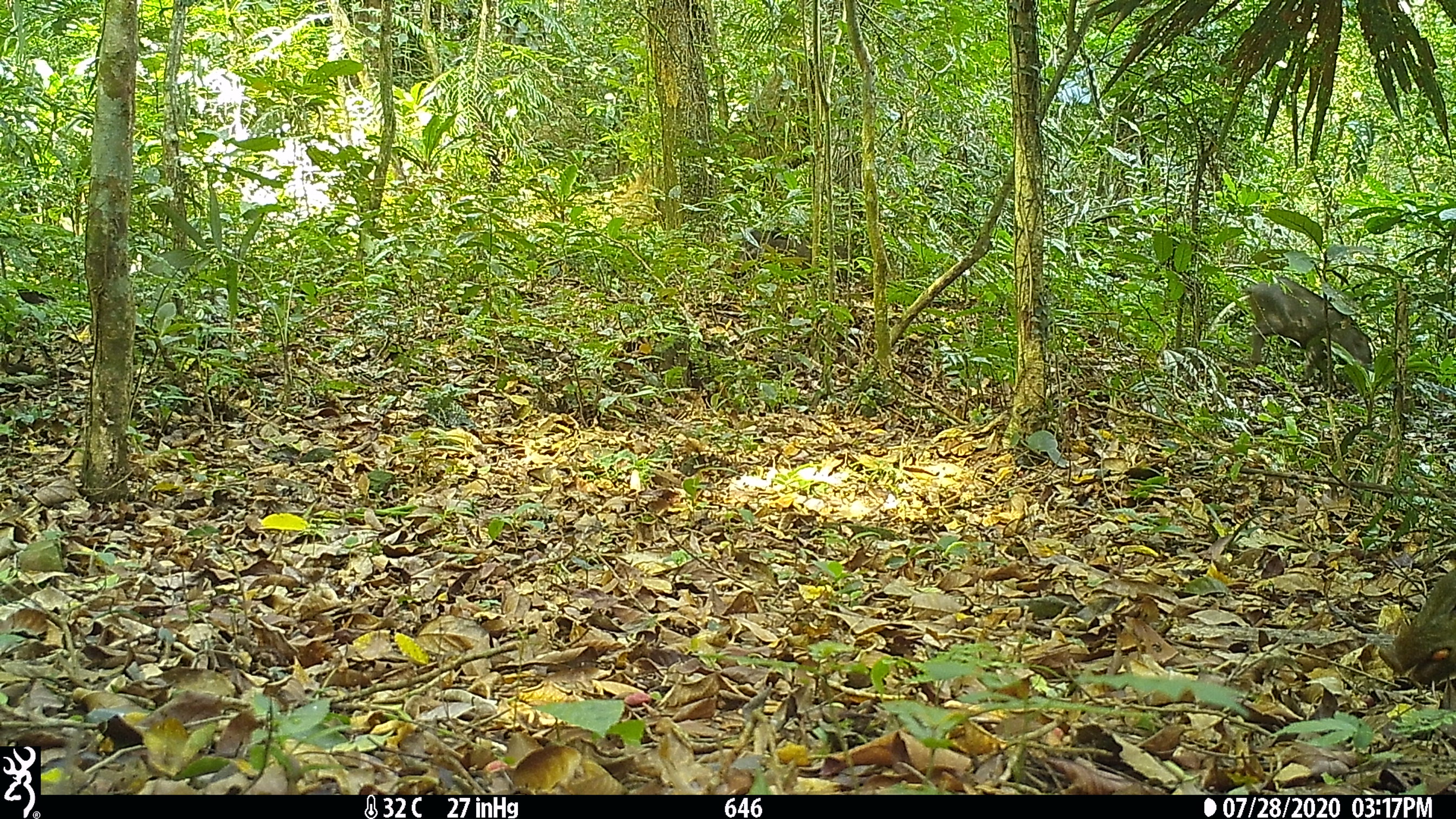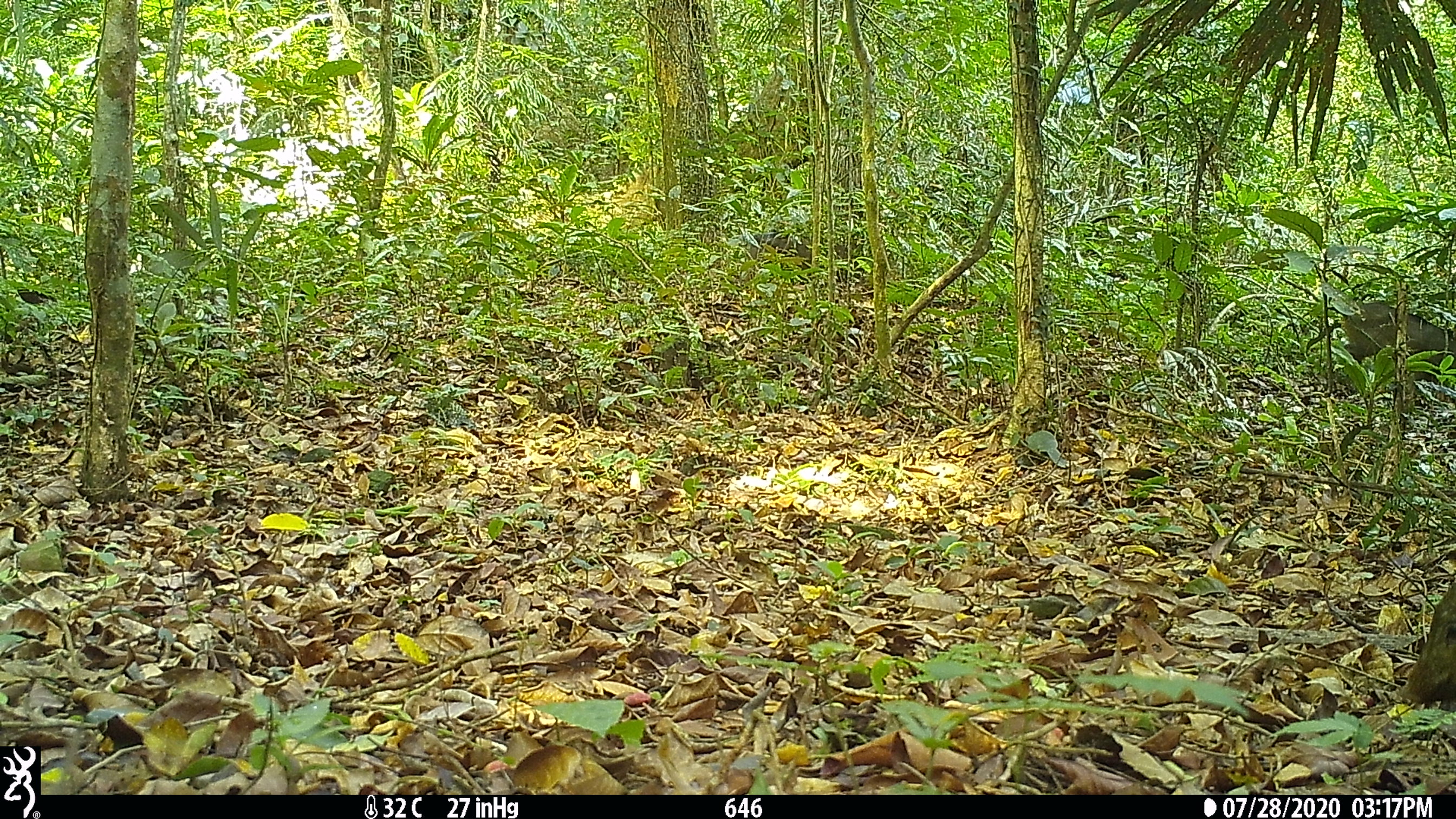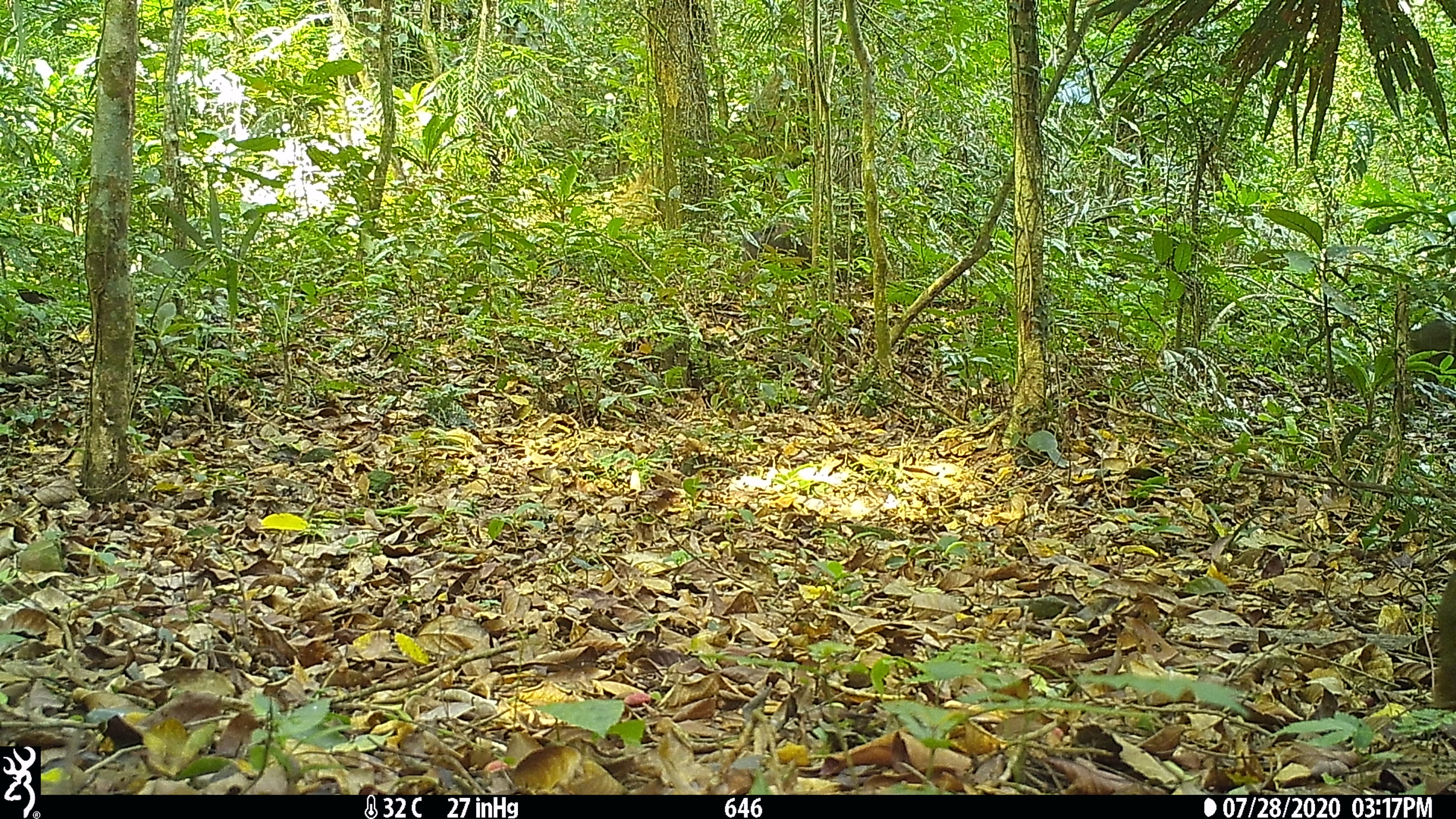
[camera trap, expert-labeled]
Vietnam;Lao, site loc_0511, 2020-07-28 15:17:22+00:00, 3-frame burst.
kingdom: Animalia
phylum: Chordata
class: Mammalia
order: Artiodactyla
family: Suidae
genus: Sus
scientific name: Sus scrofa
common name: eurasian wild pig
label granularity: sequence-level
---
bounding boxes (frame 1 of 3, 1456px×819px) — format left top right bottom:
eurasian wild pig: 1243 276 1375 381; 1377 562 1456 683; 732 227 812 277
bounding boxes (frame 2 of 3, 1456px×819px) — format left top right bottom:
eurasian wild pig: 1336 290 1456 396; 1377 582 1456 704; 745 232 813 282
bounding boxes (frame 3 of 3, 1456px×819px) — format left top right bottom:
eurasian wild pig: 1409 290 1456 396; 737 222 813 284; 1425 564 1456 709